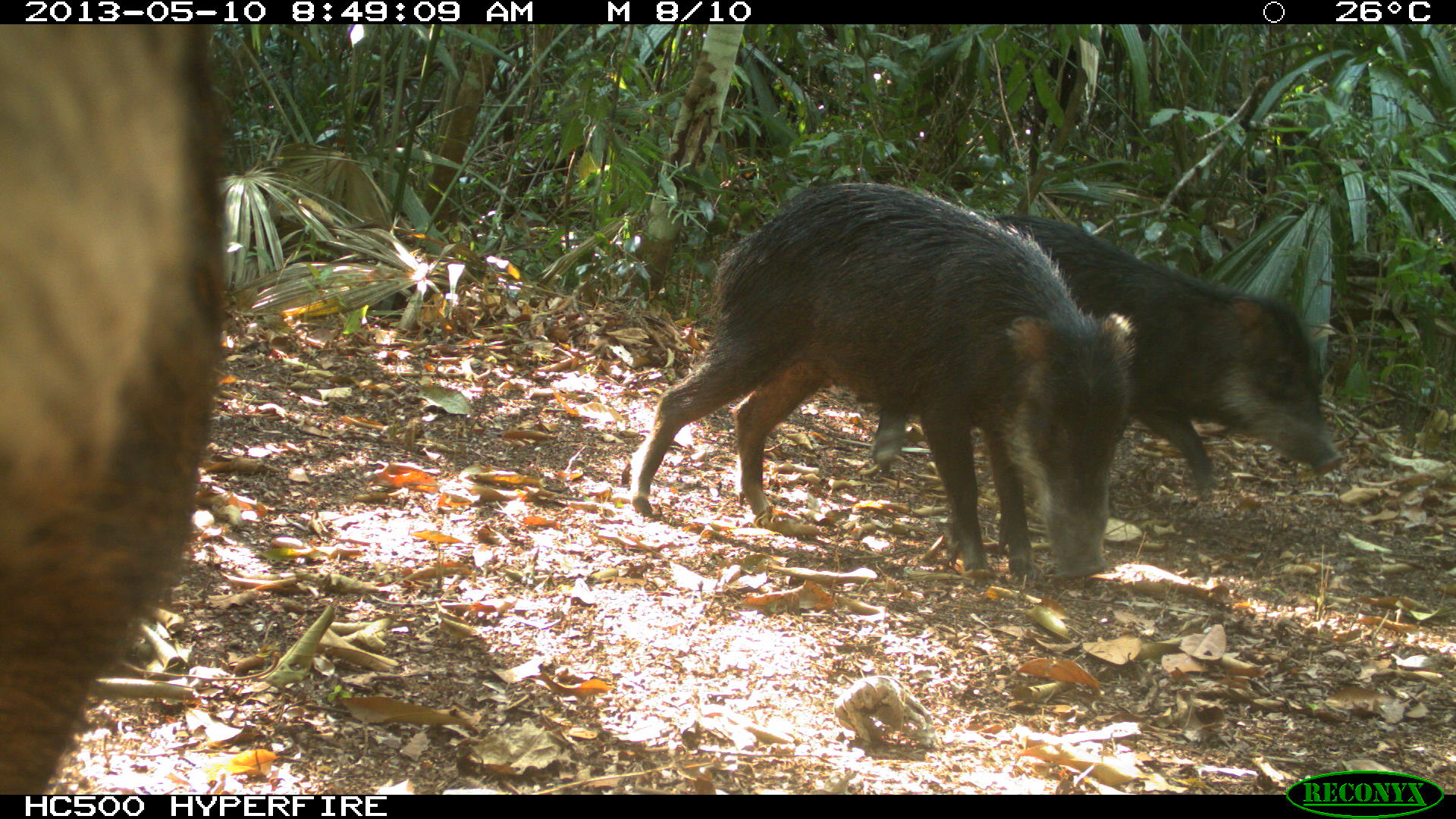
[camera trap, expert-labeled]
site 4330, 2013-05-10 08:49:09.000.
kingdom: Animalia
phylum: Chordata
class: Mammalia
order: Artiodactyla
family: Tayassuidae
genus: Tayassu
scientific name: Tayassu pecari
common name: white-lipped peccary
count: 4